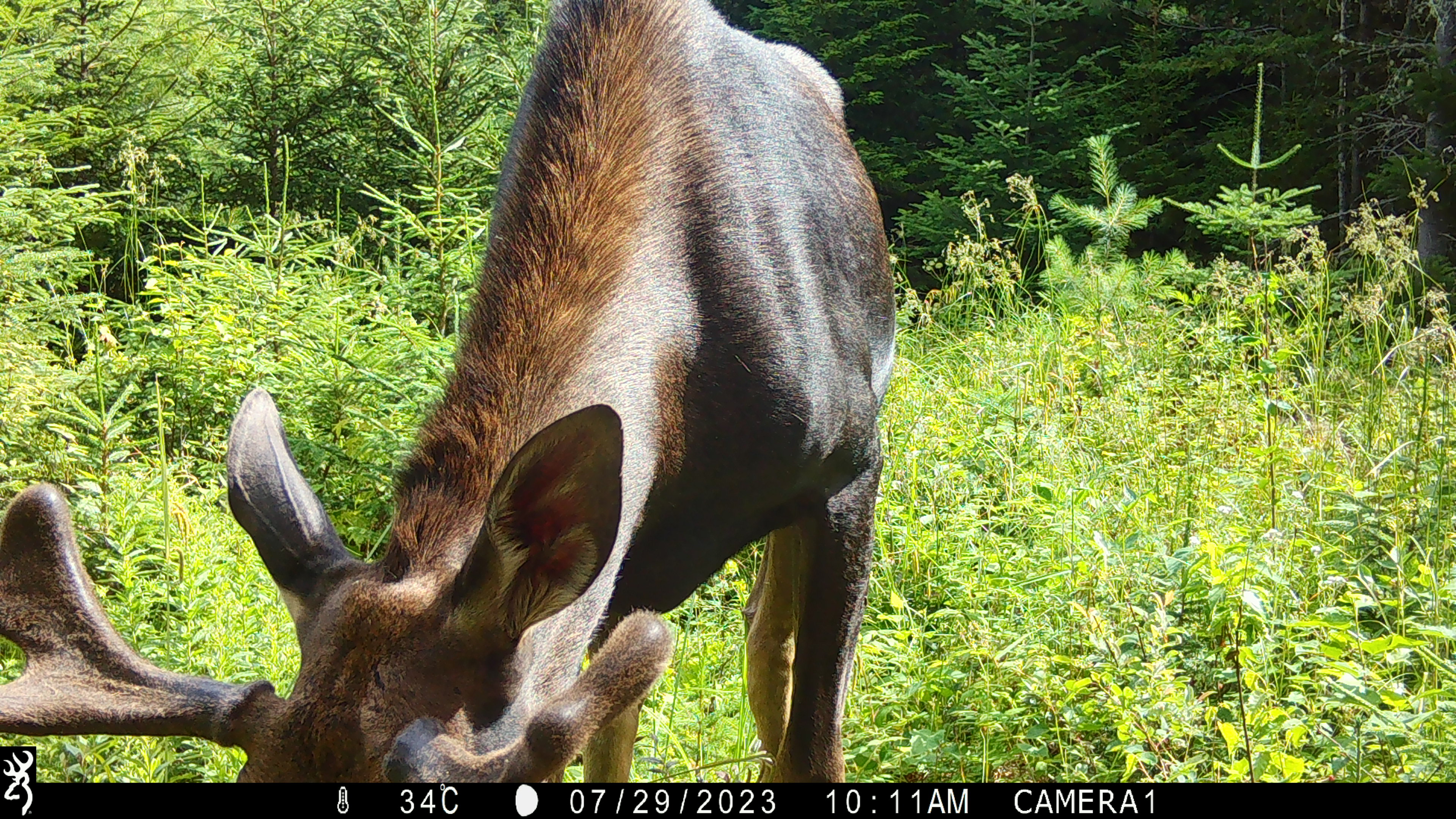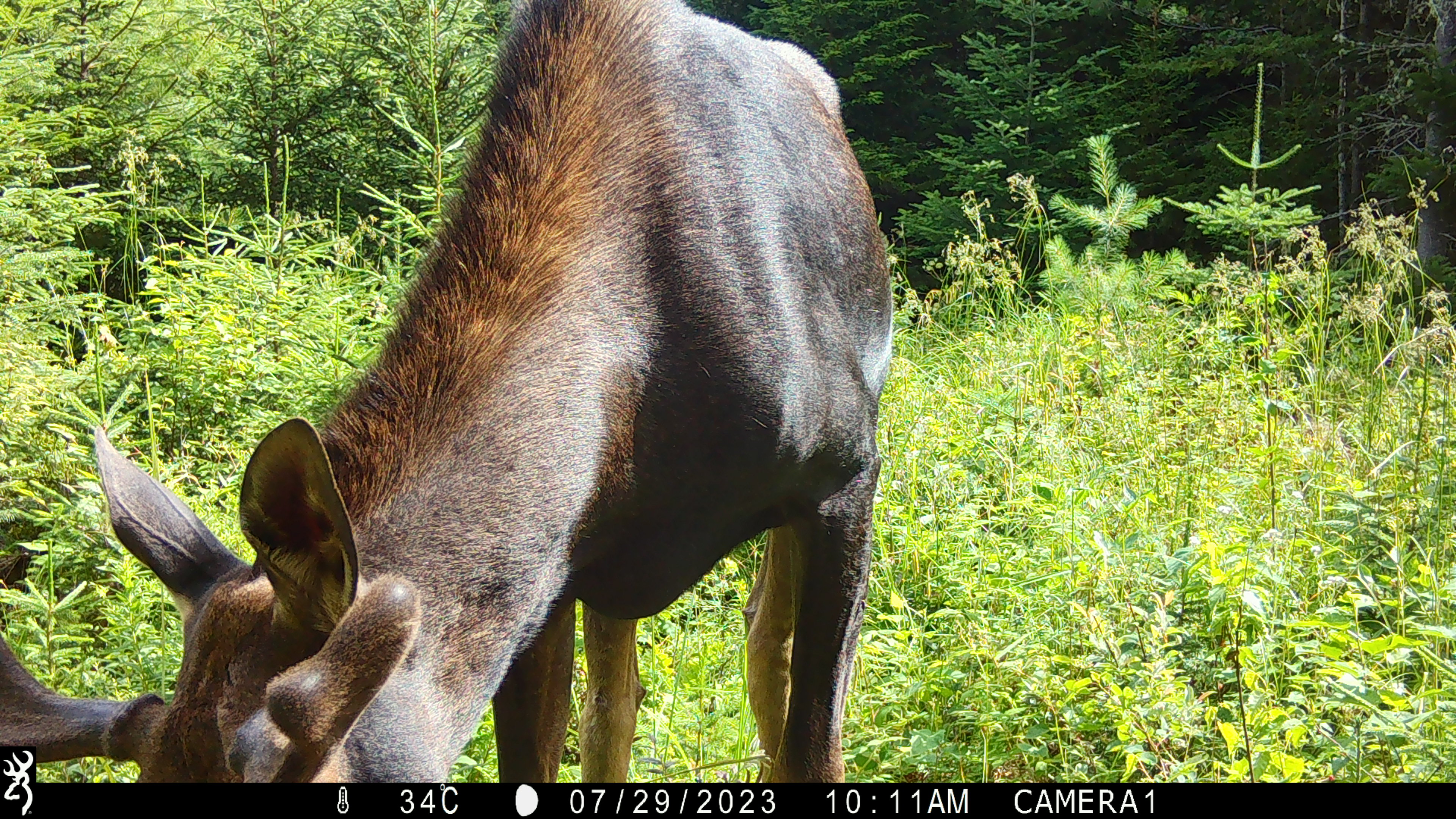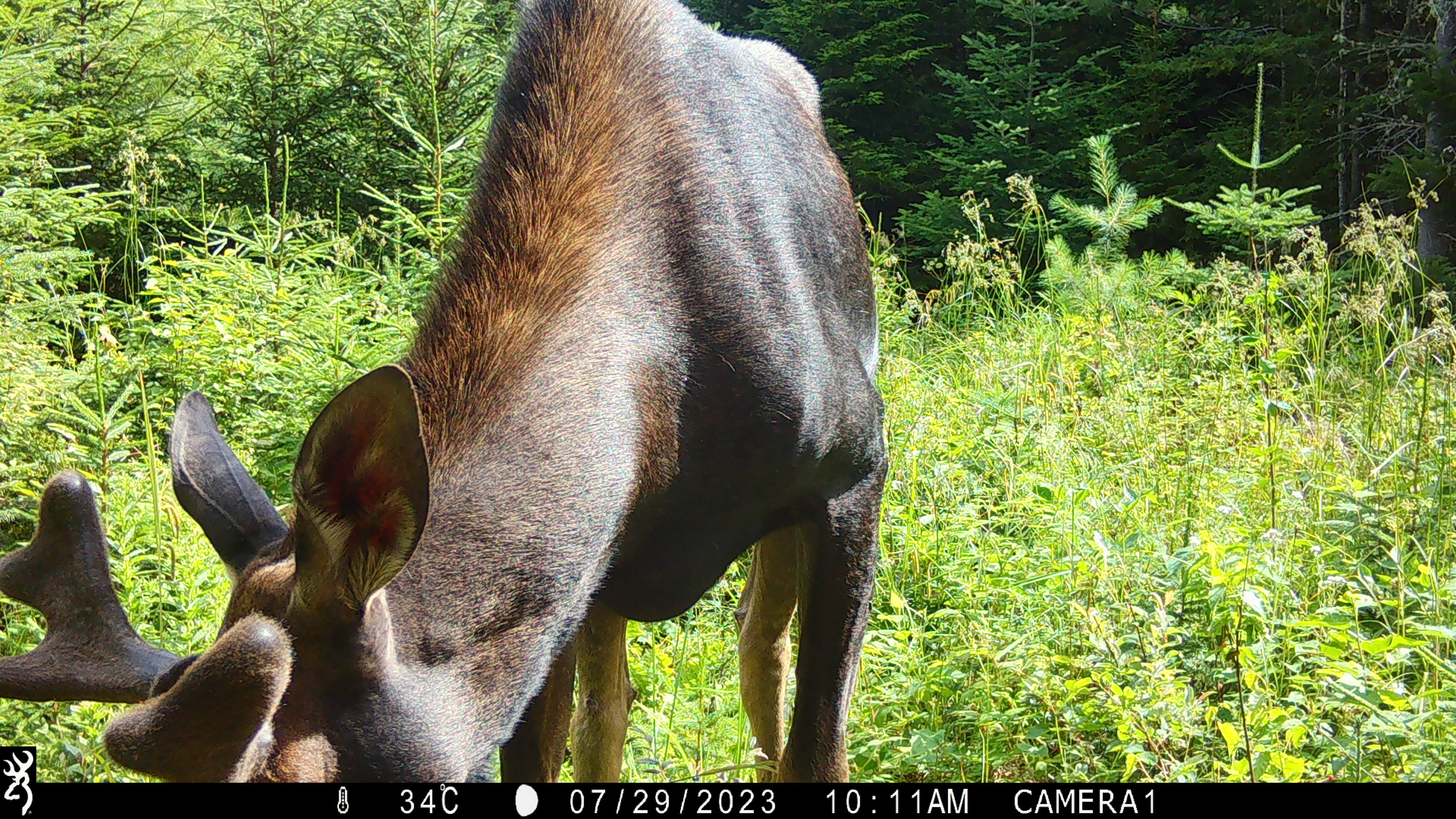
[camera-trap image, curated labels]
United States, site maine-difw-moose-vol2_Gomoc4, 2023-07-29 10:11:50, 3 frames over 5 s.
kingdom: Animalia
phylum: Chordata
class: Mammalia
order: Artiodactyla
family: Cervidae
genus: Alces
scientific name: Alces alces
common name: moose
Moose (Alces alces).